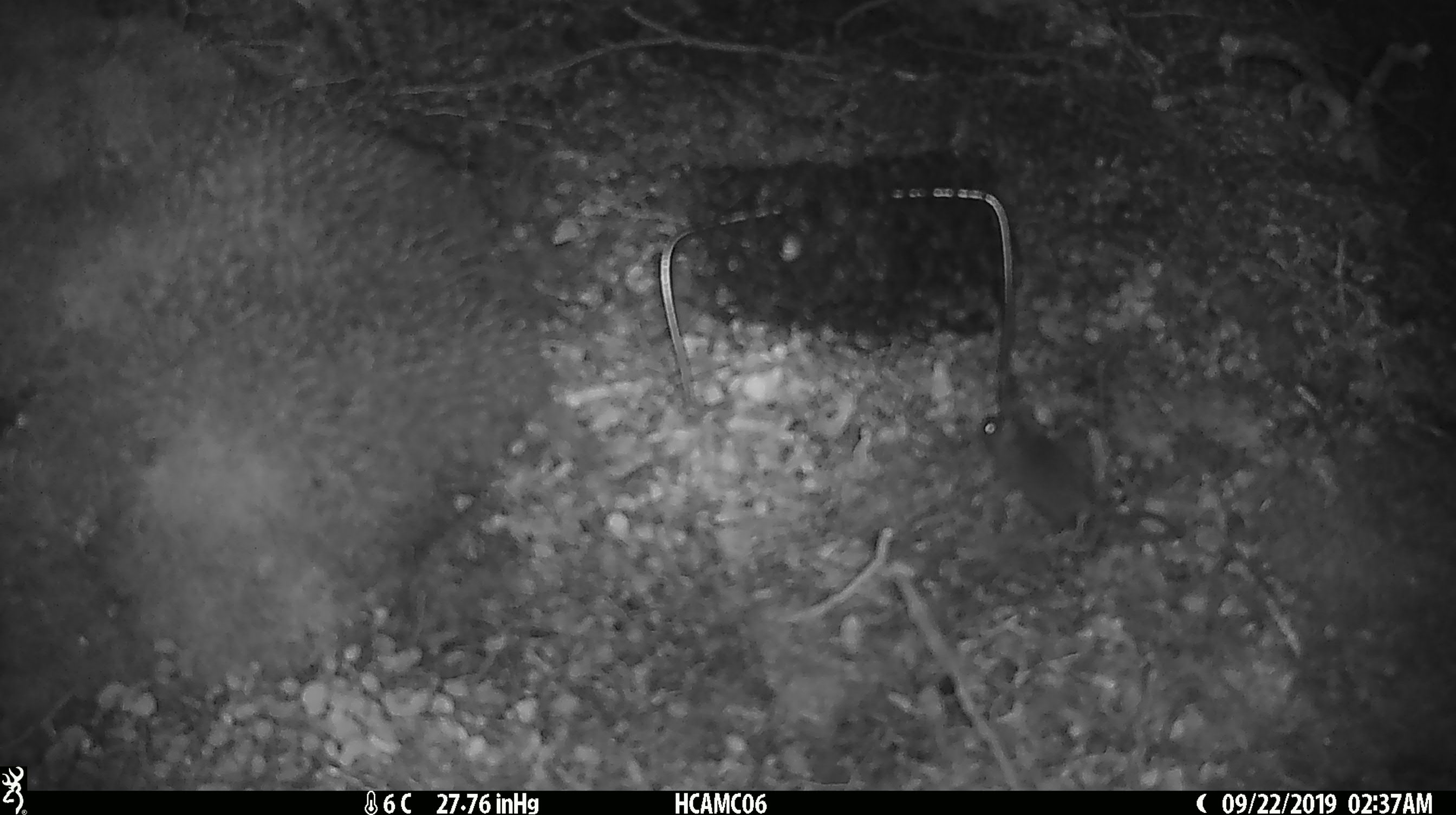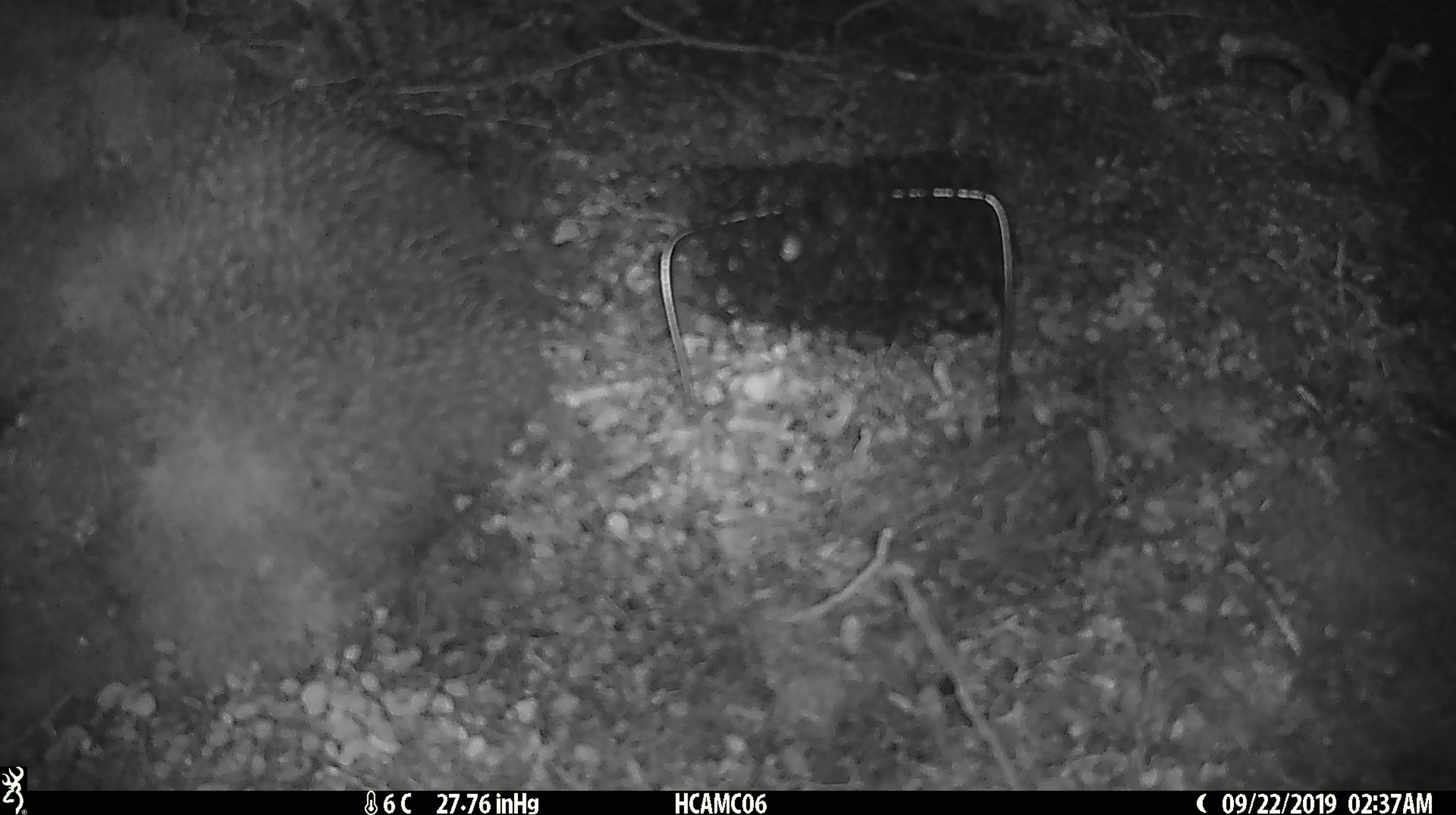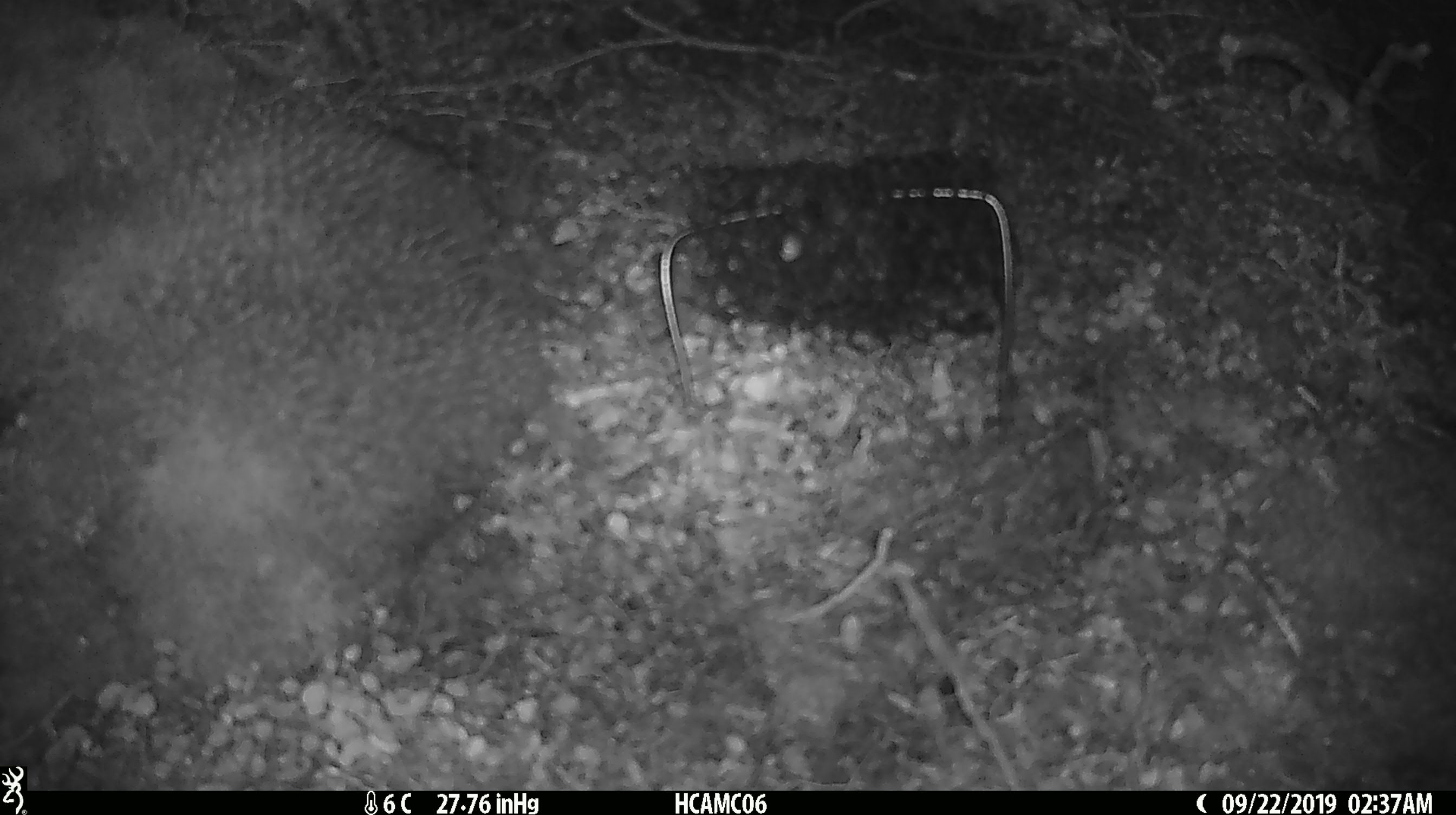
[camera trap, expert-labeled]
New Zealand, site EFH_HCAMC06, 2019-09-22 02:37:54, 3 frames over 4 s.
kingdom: Animalia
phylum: Chordata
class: Mammalia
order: Rodentia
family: Muridae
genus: Mus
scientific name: Mus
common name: mouse